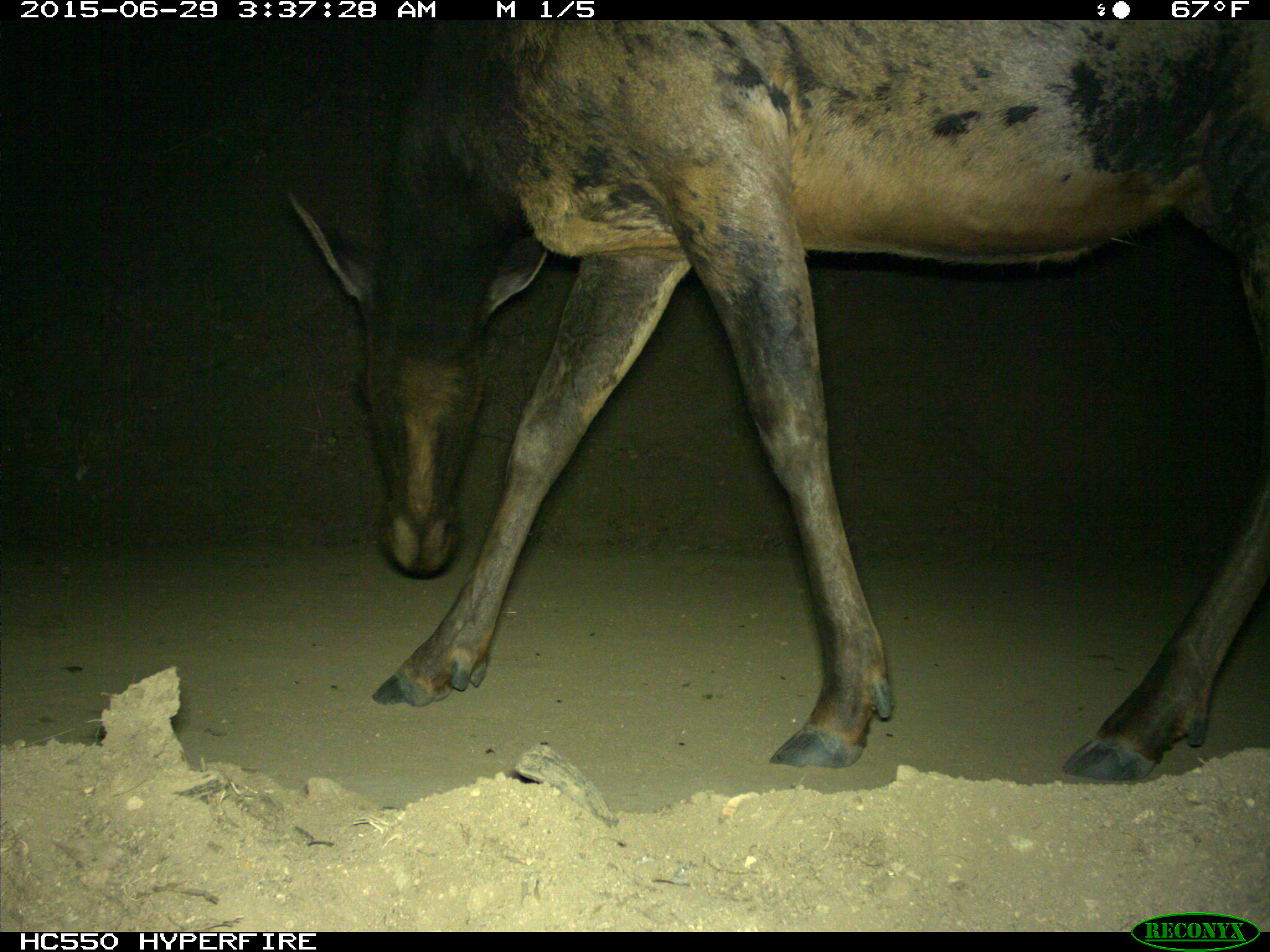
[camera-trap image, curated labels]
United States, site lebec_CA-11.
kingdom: Animalia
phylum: Chordata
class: Mammalia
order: Artiodactyla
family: Cervidae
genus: Cervus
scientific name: Cervus canadensis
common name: elk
Cervus canadensis (elk).